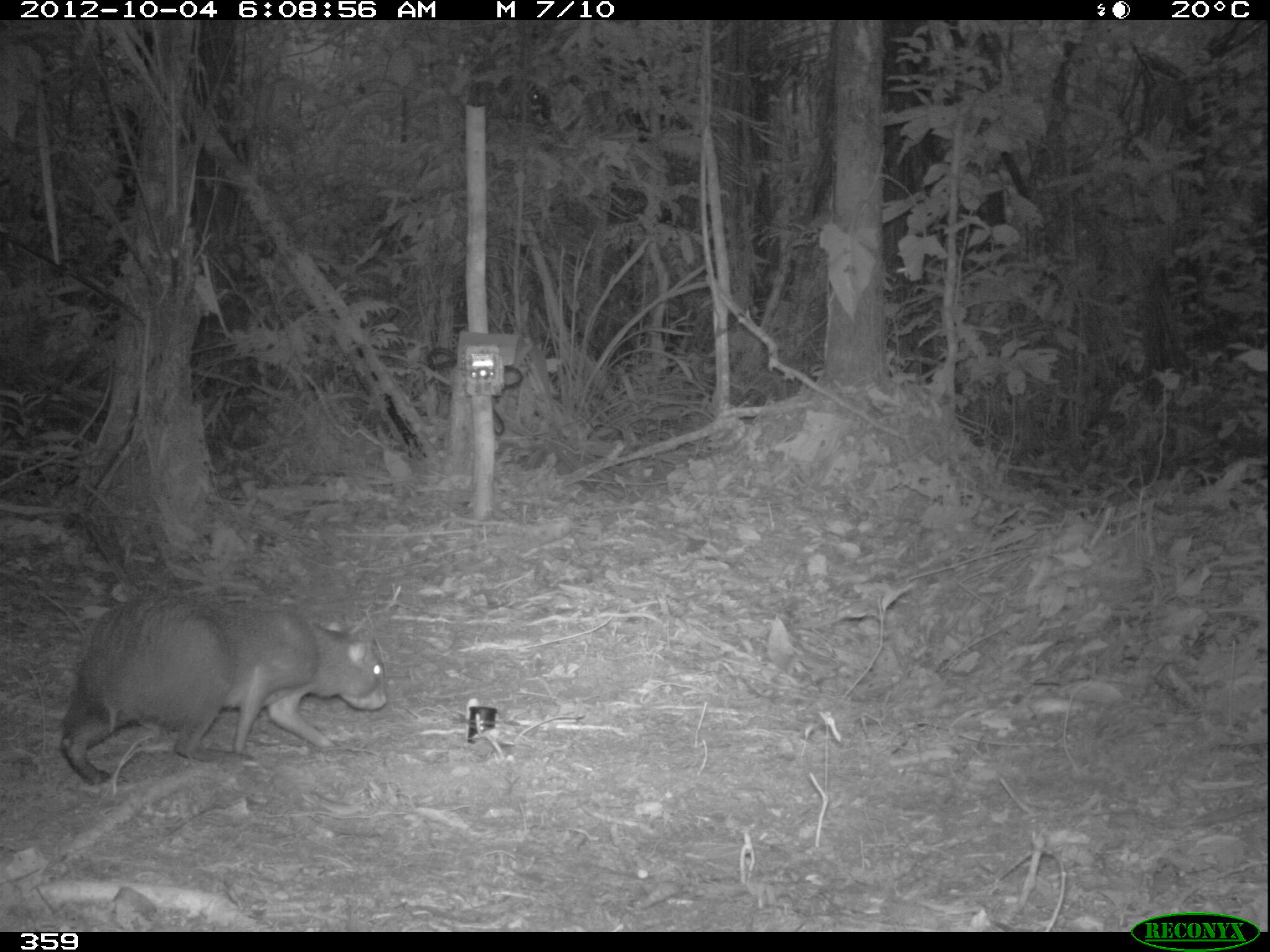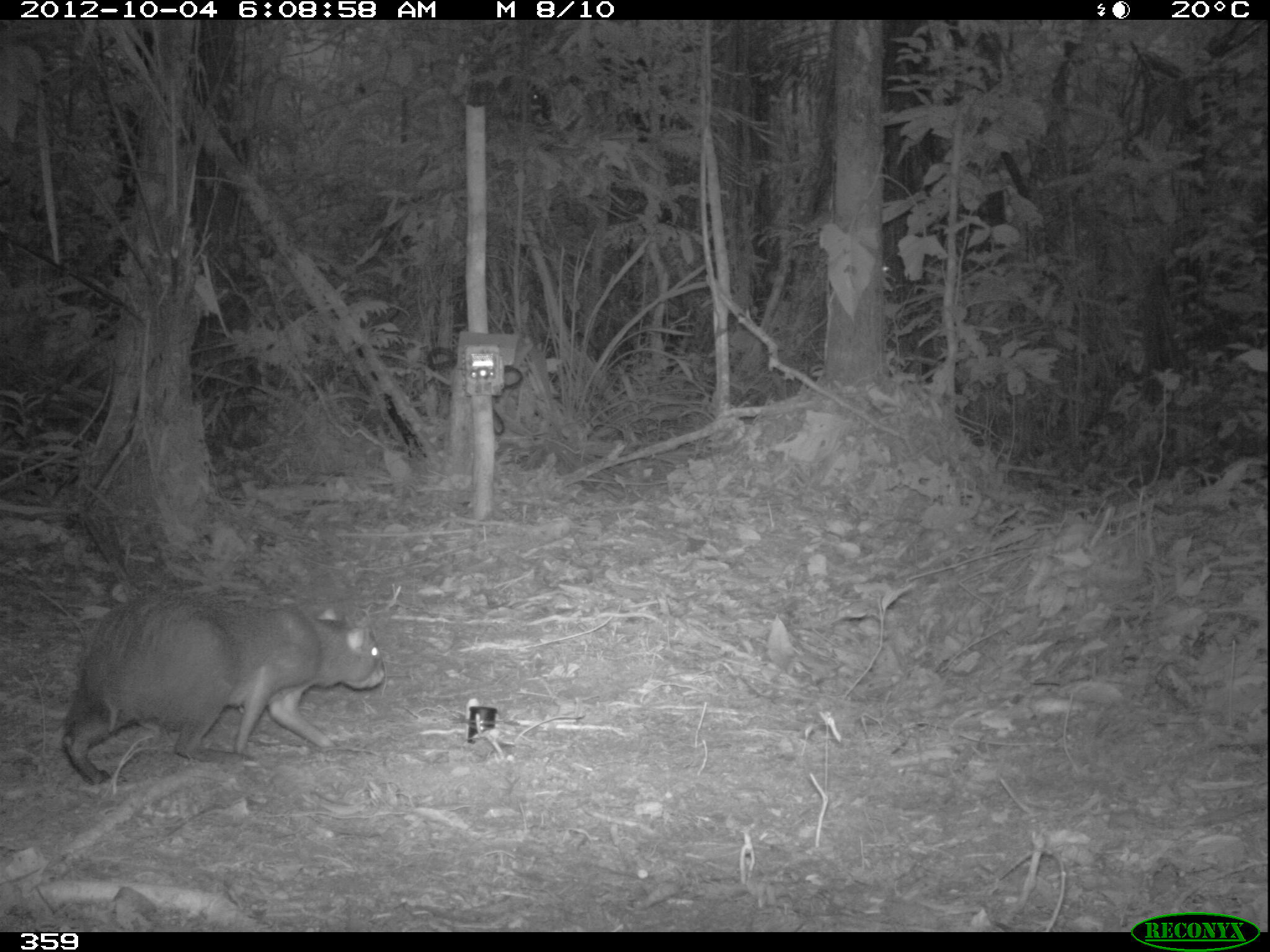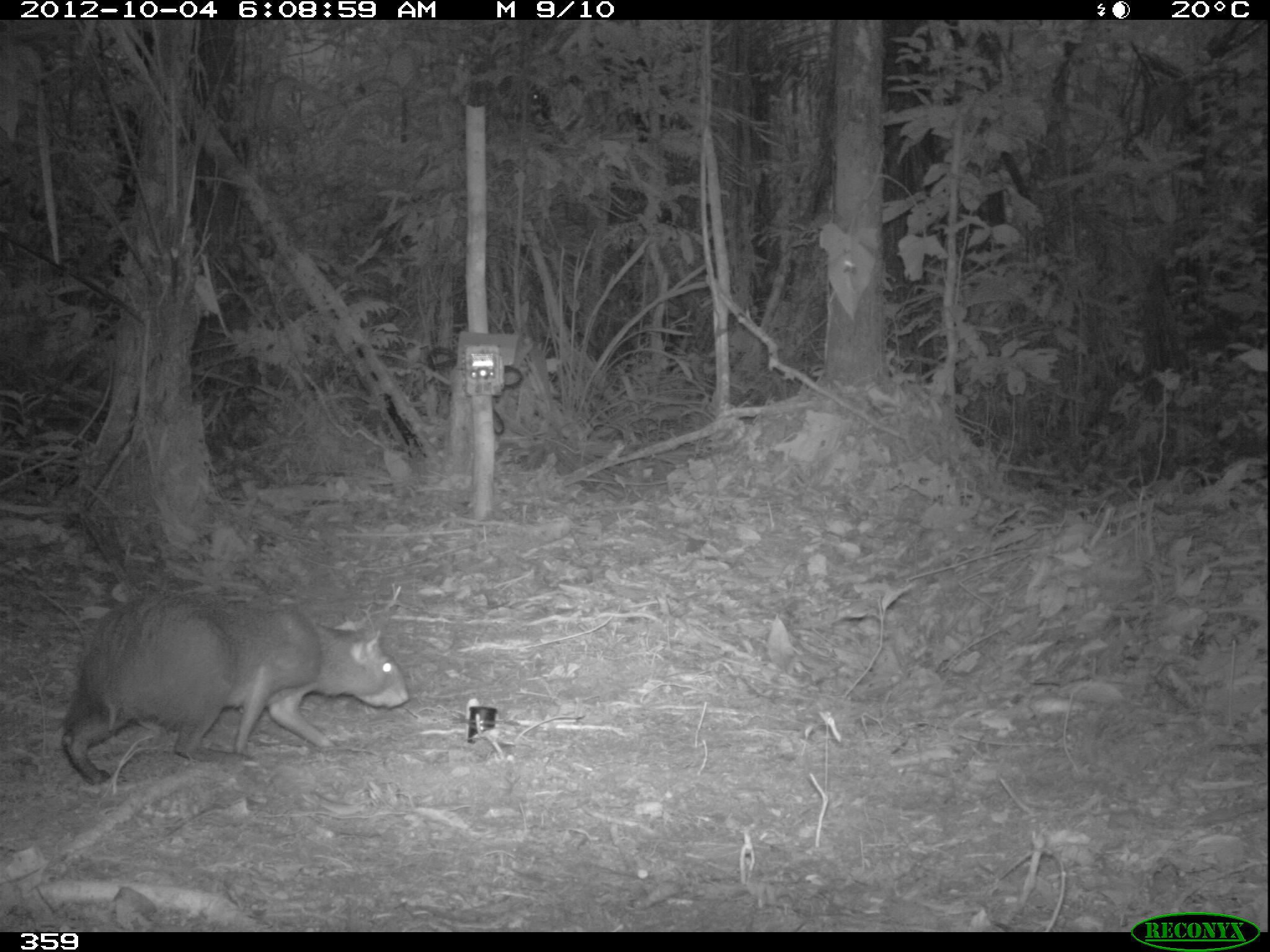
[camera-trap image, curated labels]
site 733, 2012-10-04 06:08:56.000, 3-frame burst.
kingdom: Animalia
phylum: Chordata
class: Mammalia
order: Rodentia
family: Dasyproctidae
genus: Dasyprocta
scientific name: Dasyprocta punctata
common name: central american agouti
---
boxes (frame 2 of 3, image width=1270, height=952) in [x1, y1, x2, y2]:
dasyprocta punctata: [59, 588, 386, 787]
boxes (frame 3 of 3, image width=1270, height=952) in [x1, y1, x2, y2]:
dasyprocta punctata: [59, 588, 410, 786]